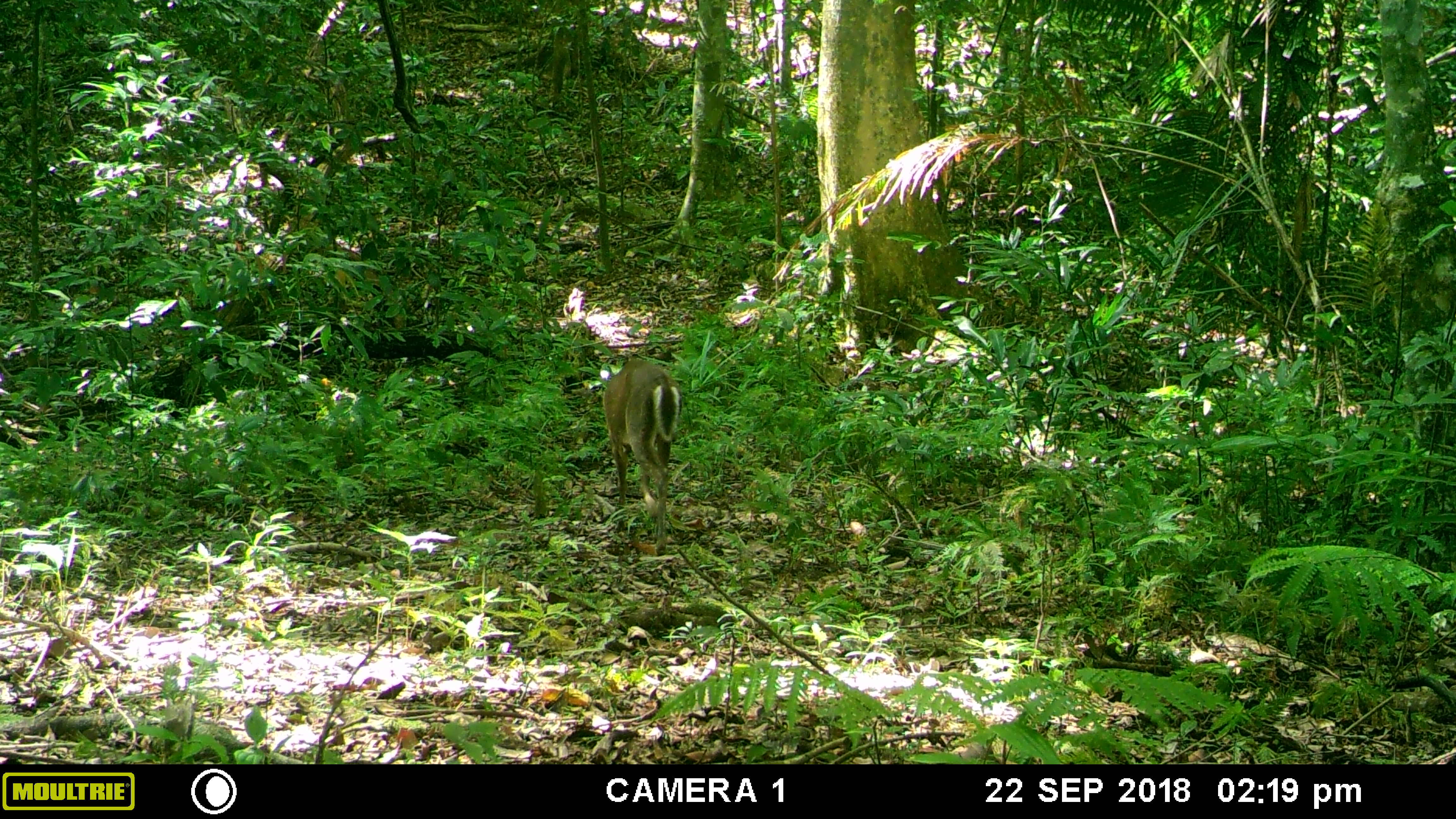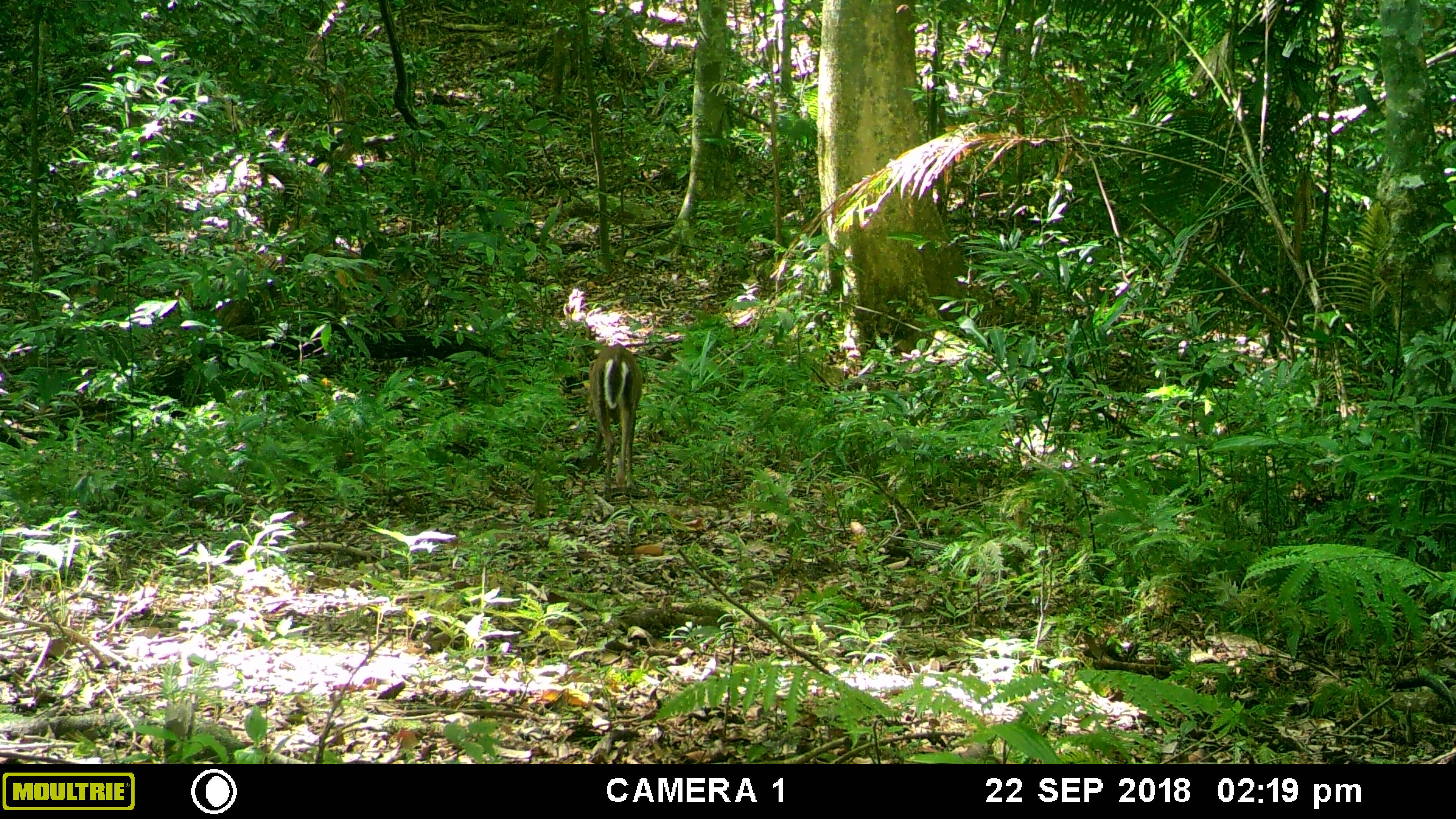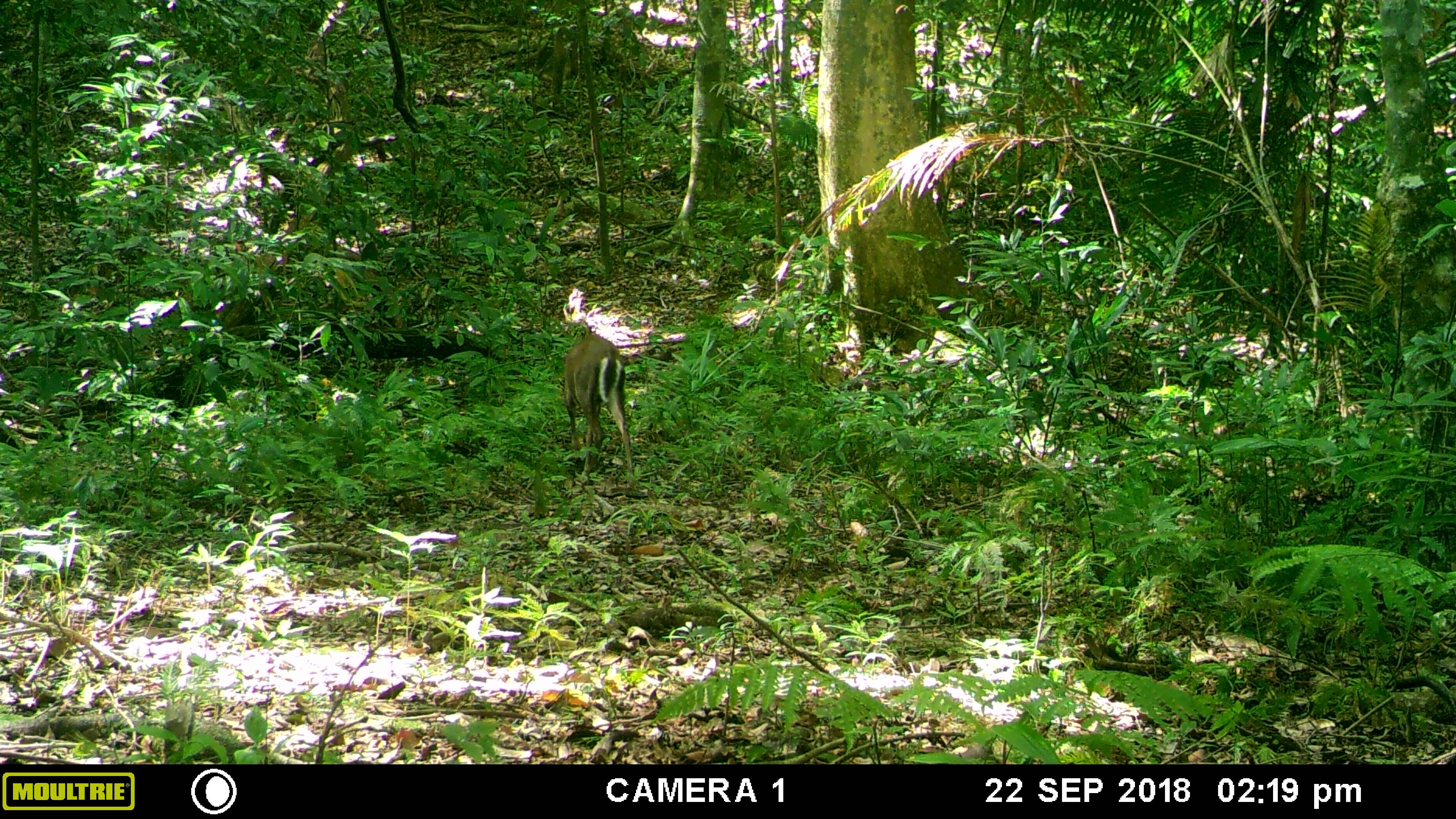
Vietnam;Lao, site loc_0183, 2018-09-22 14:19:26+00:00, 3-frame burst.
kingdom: Animalia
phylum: Chordata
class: Mammalia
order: Artiodactyla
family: Cervidae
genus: Muntiacus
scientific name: Muntiacus rooseveltorum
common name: roosevelt's muntjac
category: roosevelts muntjac group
Roosevelts muntjac group (roosevelt's muntjac) (Muntiacus rooseveltorum). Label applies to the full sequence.